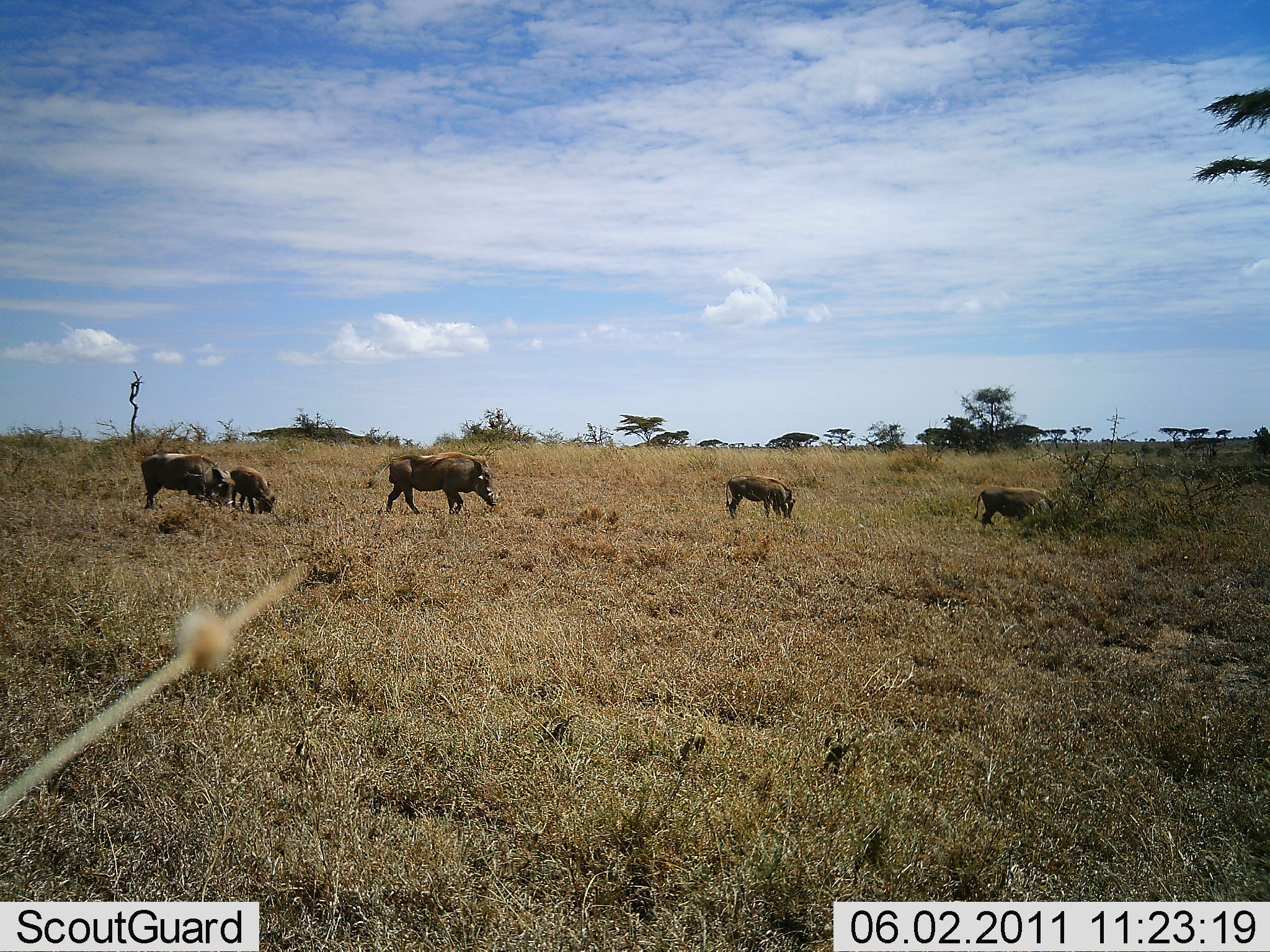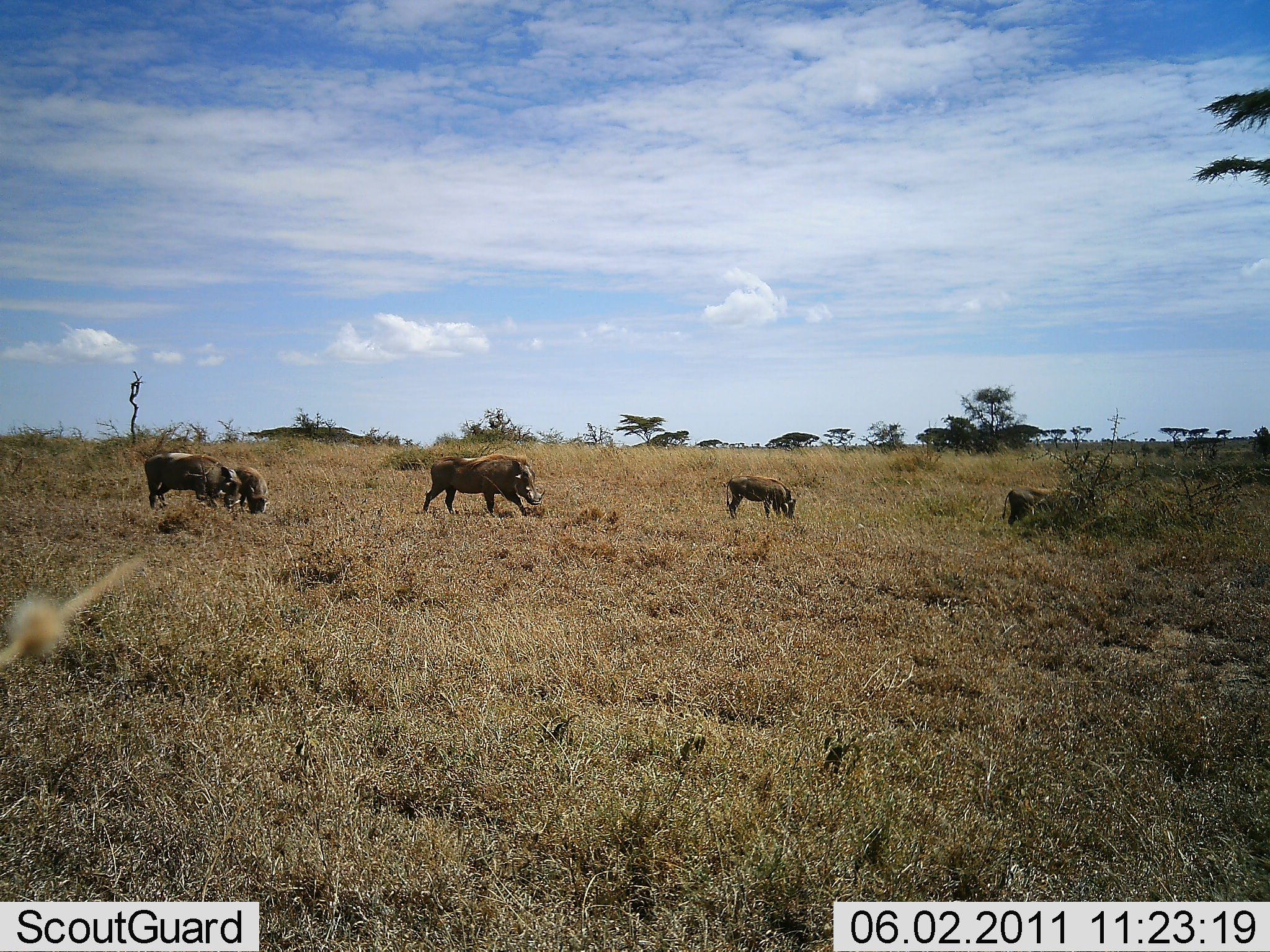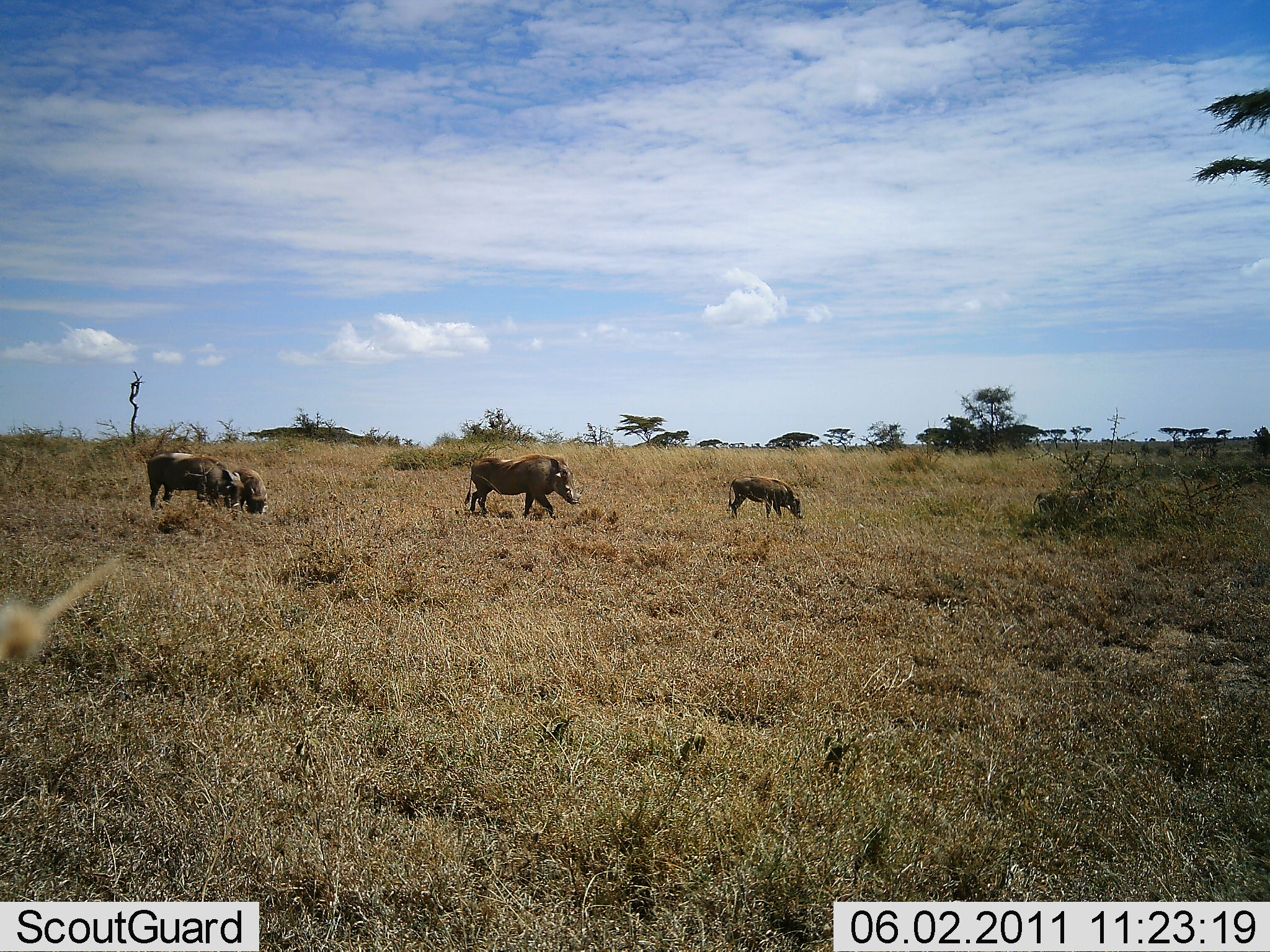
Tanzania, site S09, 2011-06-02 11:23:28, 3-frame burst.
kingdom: Animalia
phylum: Chordata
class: Mammalia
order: Artiodactyla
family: Suidae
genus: Phacochoerus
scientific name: Phacochoerus africanus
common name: warthog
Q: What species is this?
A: Warthog (Phacochoerus africanus).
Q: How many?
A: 5.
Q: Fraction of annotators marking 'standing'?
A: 9%.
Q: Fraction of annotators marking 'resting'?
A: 0%.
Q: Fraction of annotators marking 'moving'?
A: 82%.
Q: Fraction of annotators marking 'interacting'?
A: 0%.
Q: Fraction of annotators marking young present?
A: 36%.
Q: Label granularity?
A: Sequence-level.